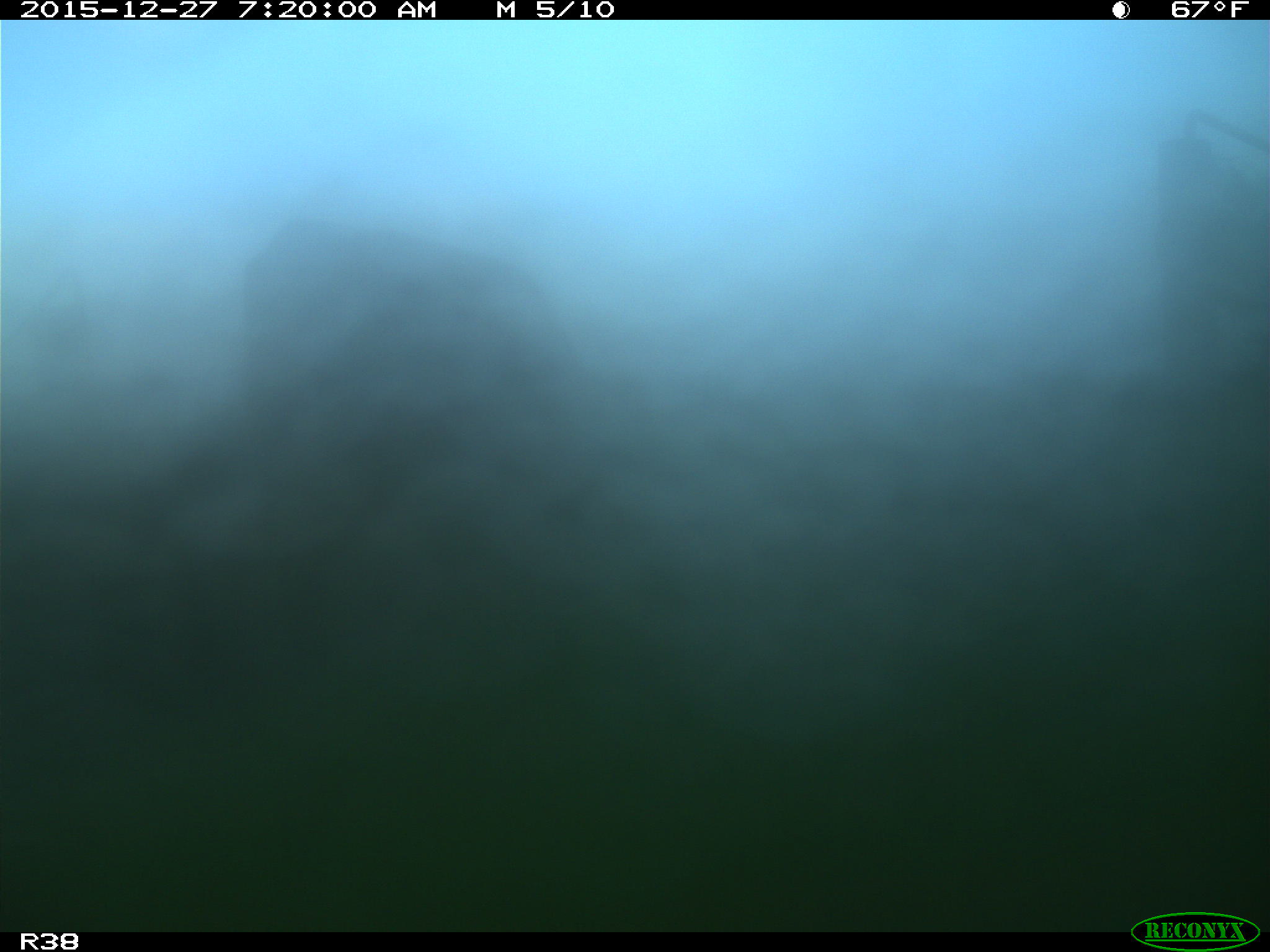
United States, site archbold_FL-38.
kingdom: Animalia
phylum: Chordata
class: Mammalia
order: Artiodactyla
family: Bovidae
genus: Bos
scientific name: Bos taurus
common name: domestic cow